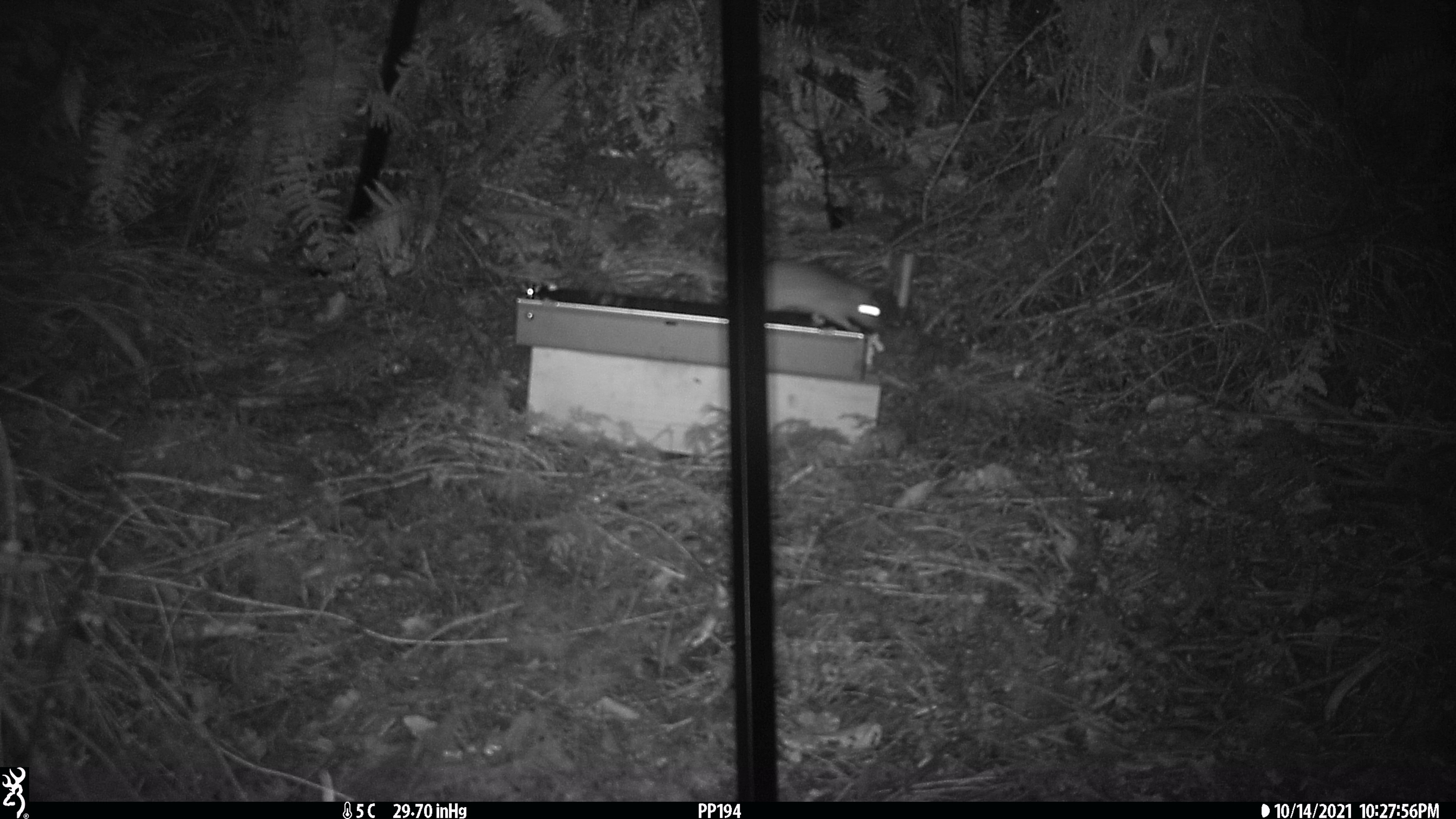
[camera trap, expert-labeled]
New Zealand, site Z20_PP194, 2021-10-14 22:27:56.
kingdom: Animalia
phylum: Chordata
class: Mammalia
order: Rodentia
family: Muridae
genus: Rattus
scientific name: Rattus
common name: rat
Rat (Rattus).